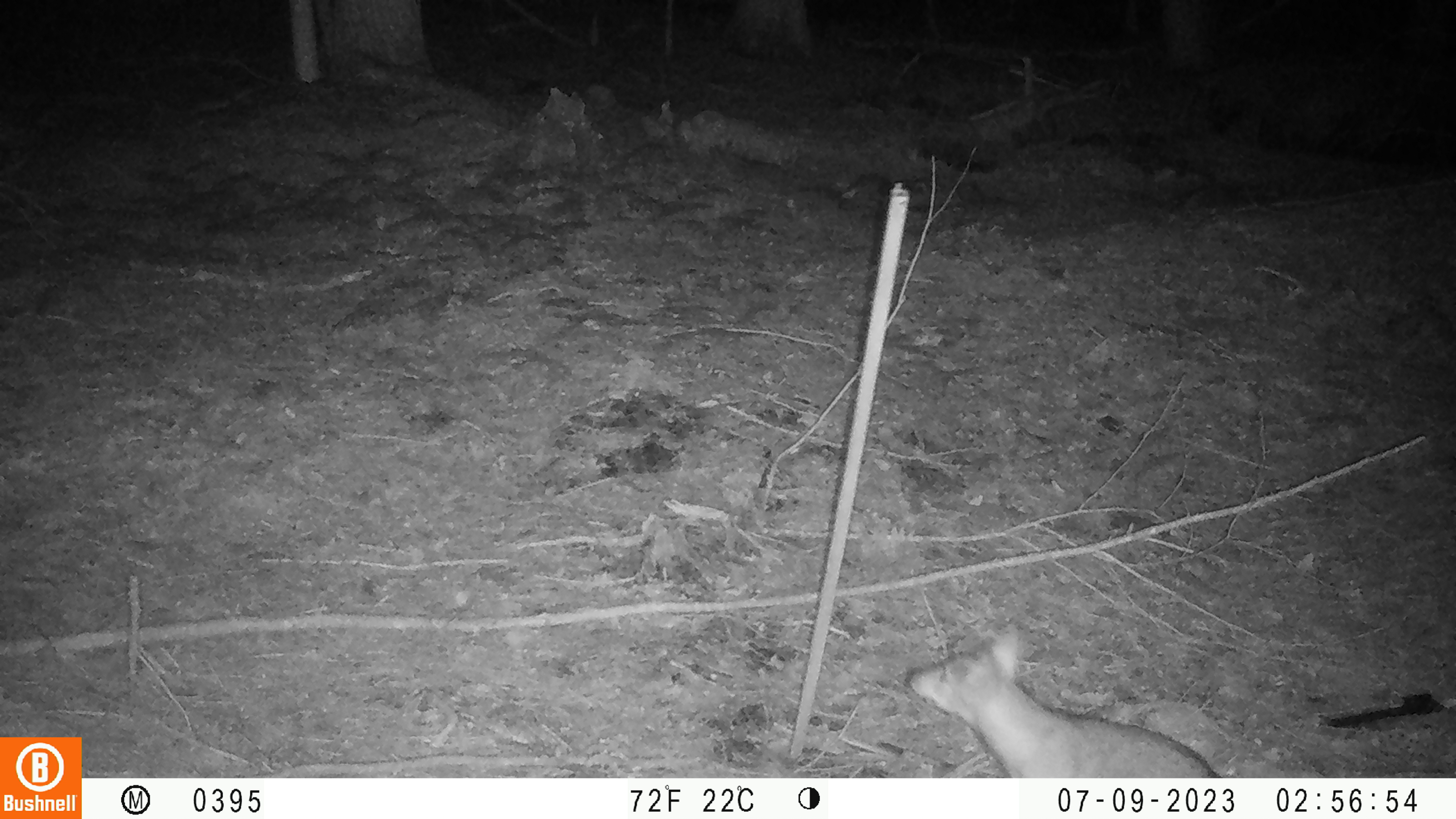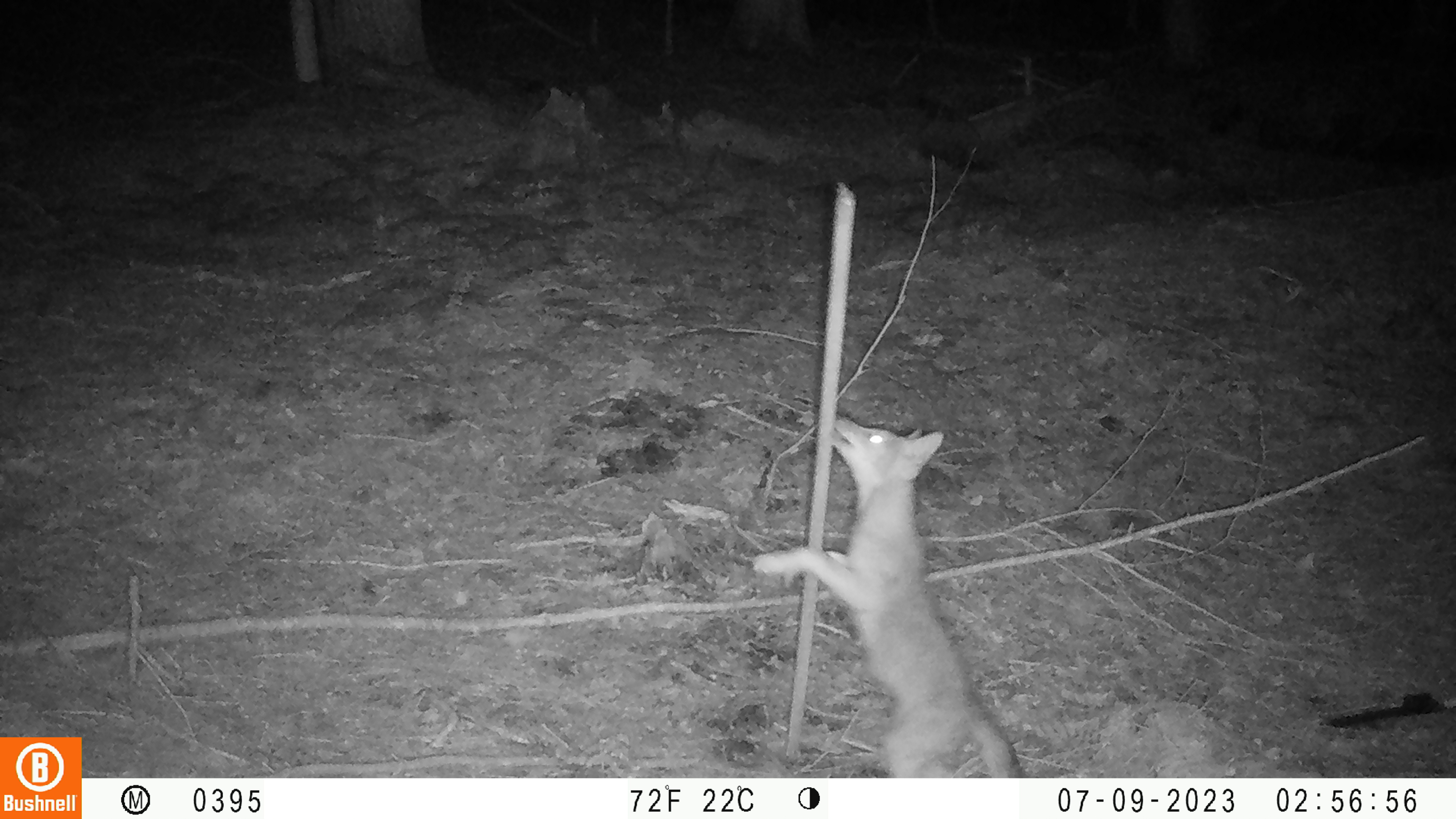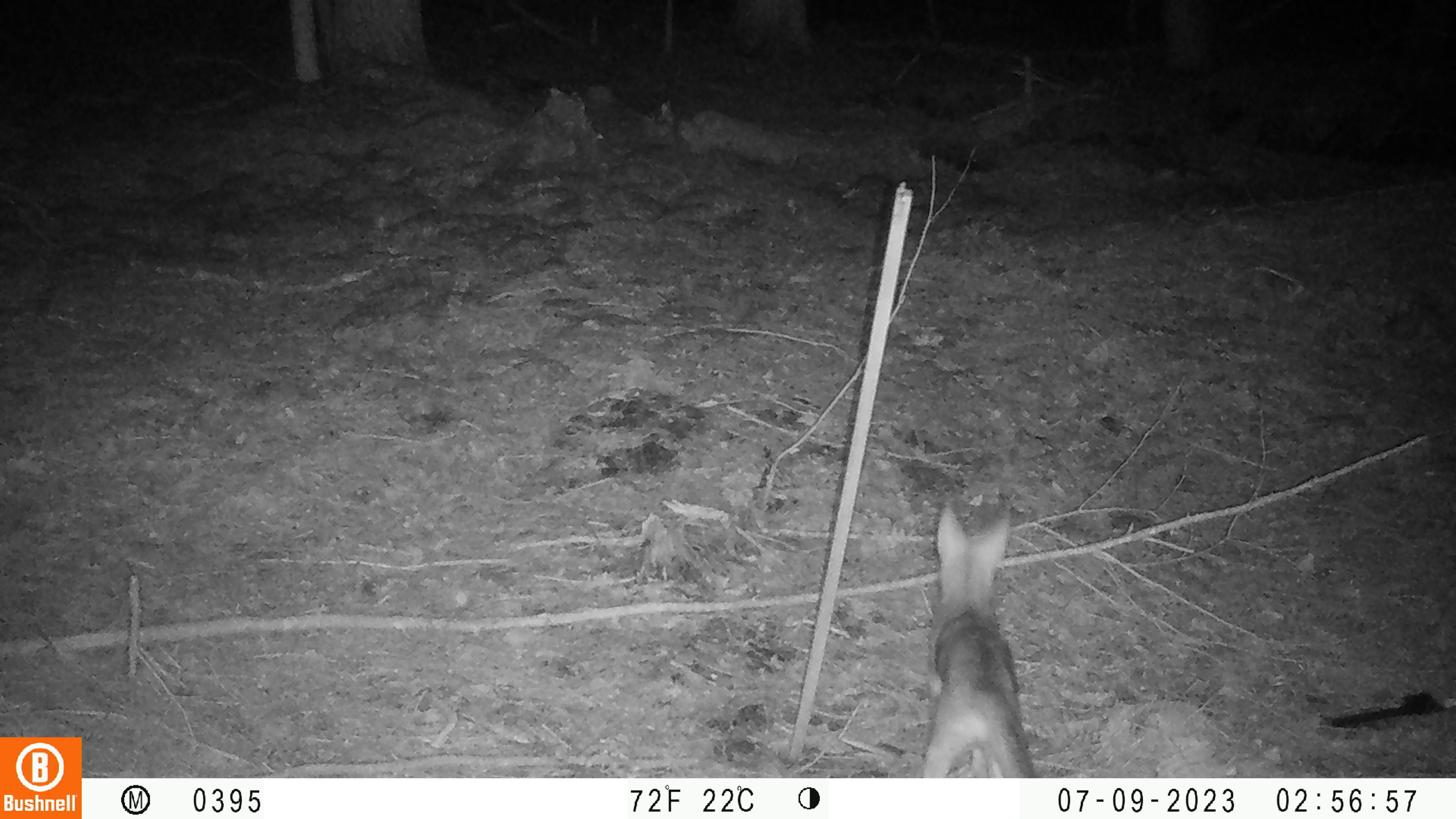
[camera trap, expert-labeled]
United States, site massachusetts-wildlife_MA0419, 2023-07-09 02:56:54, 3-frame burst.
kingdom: Animalia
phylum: Chordata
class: Mammalia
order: Carnivora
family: Canidae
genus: Urocyon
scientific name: Urocyon cinereoargenteus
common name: gray fox